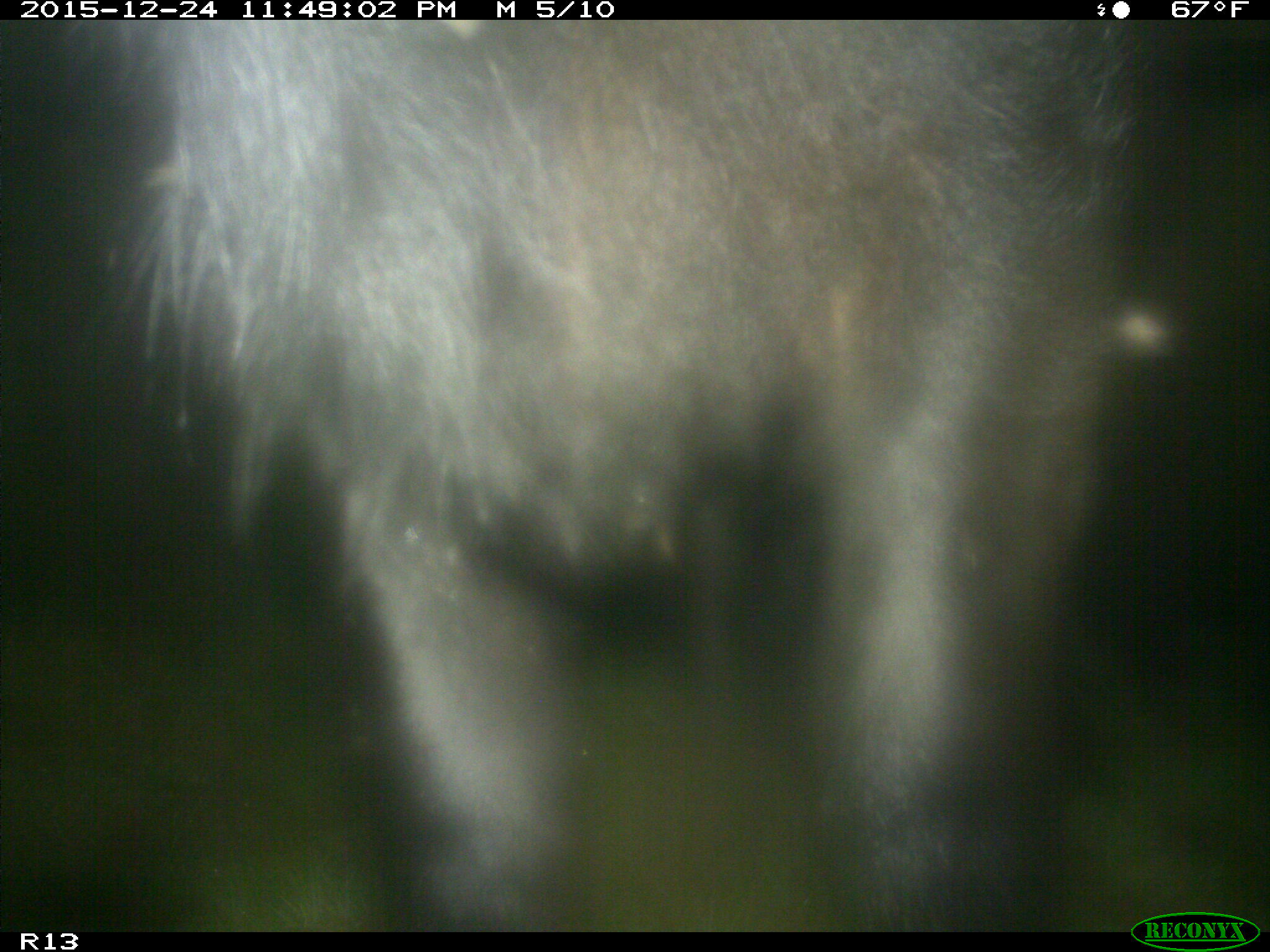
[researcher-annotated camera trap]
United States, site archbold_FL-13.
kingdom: Animalia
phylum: Chordata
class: Mammalia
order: Artiodactyla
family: Bovidae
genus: Bos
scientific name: Bos taurus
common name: domestic cow